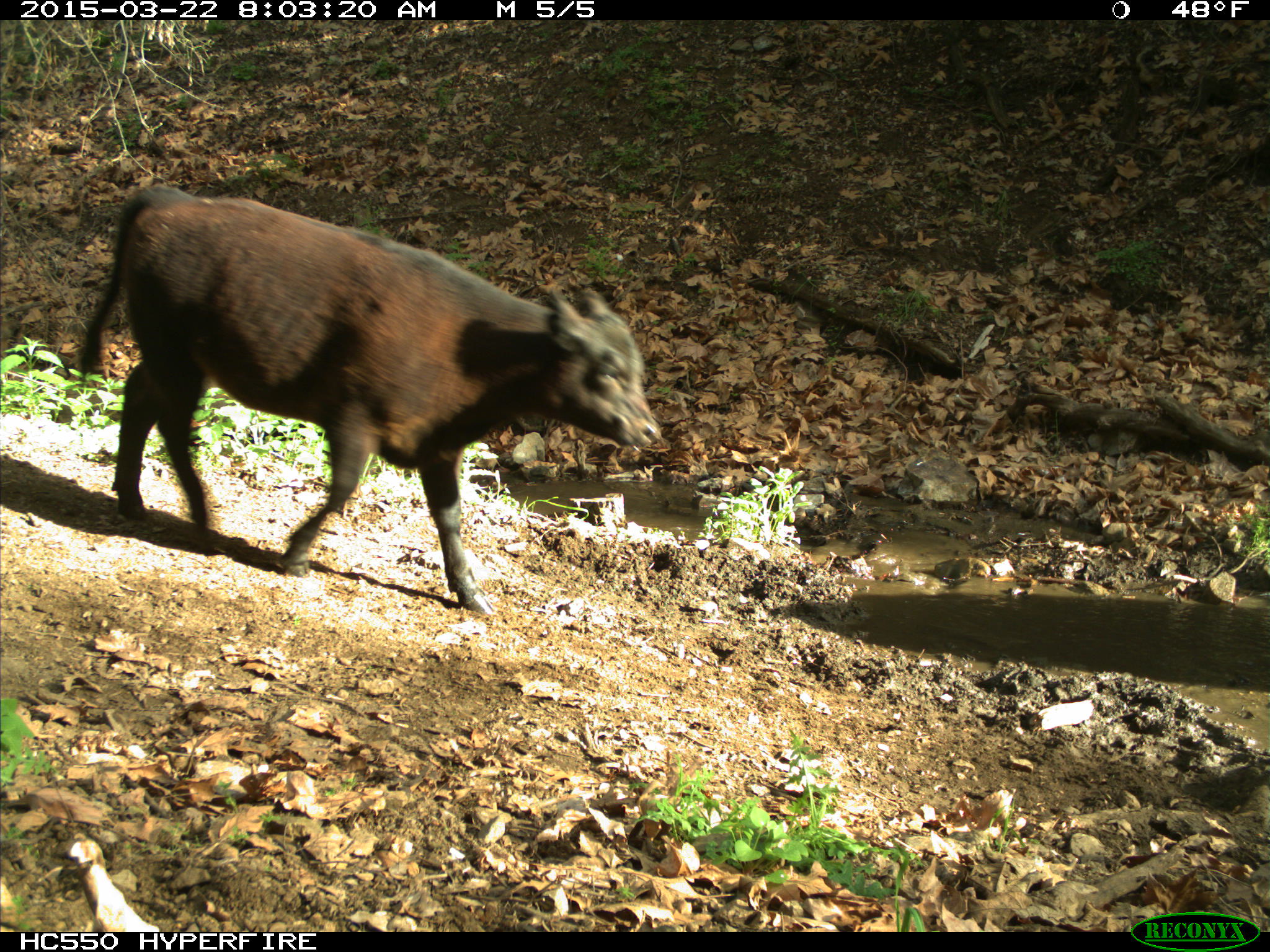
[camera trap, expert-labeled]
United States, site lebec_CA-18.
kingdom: Animalia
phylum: Chordata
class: Mammalia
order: Artiodactyla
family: Bovidae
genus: Bos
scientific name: Bos taurus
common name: domestic cow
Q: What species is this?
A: Bos taurus (domestic cow).